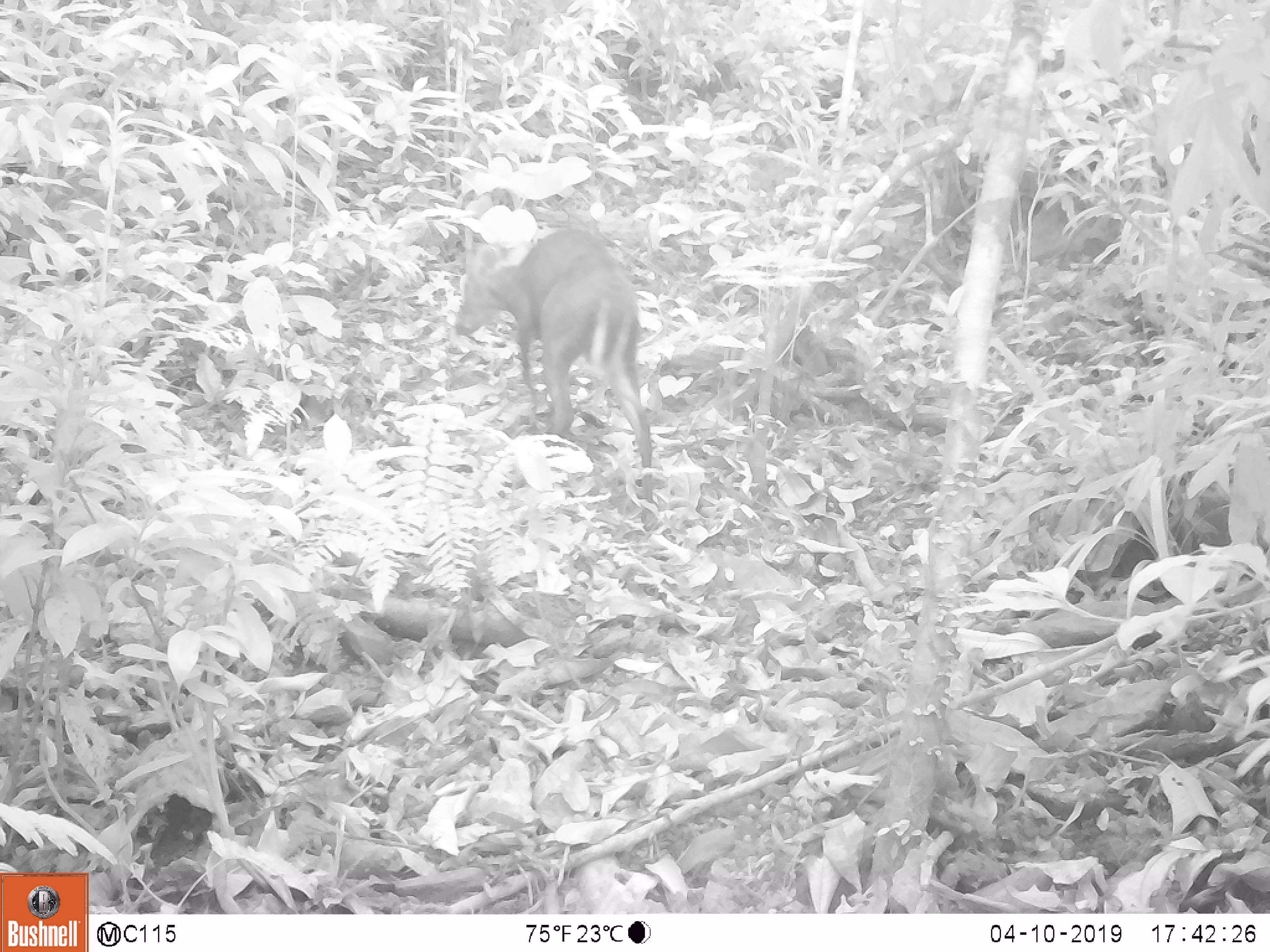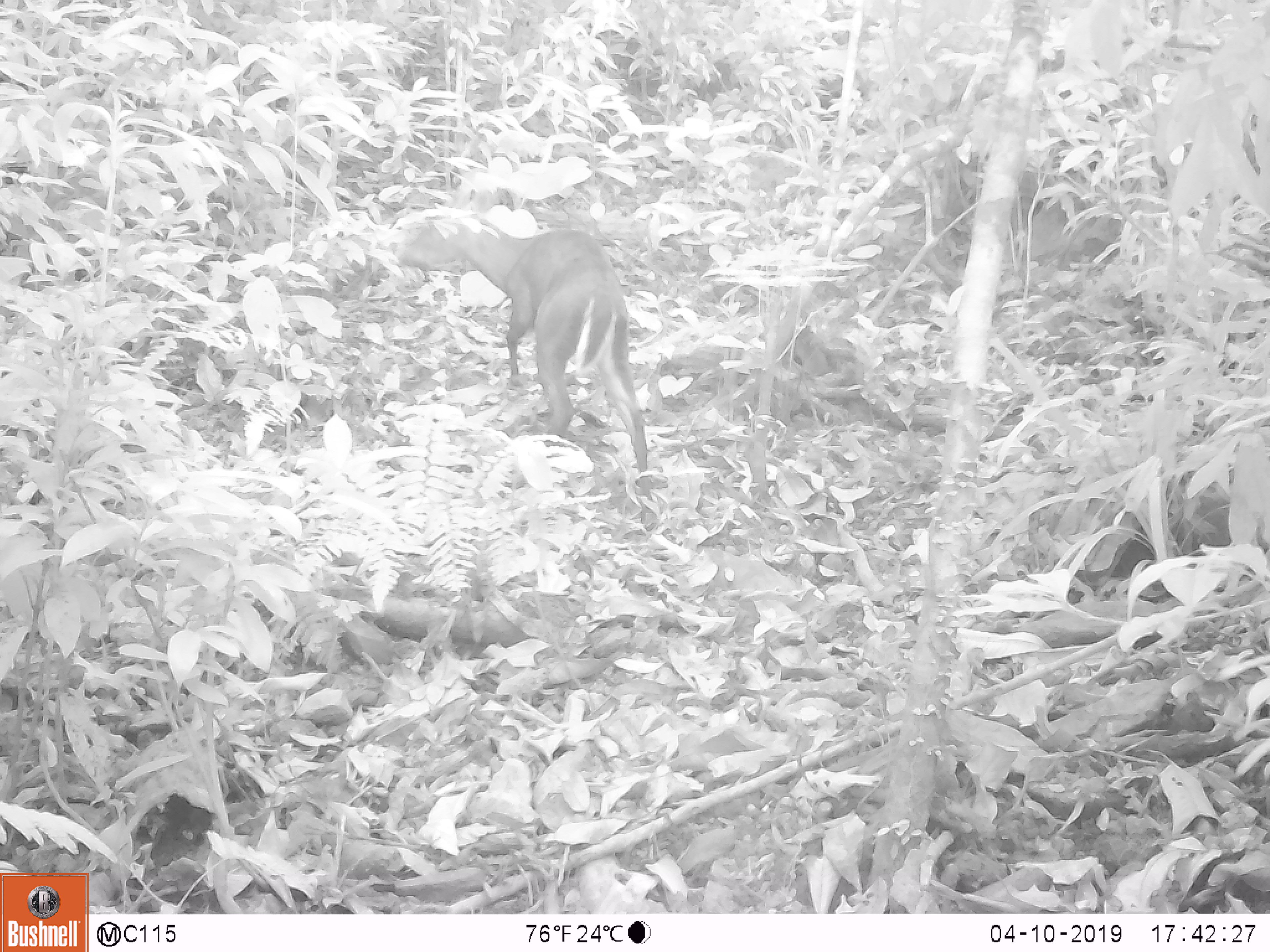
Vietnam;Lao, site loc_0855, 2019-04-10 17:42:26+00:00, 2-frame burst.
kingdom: Animalia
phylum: Chordata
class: Mammalia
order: Artiodactyla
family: Cervidae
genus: Muntiacus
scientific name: Muntiacus rooseveltorum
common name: roosevelt's muntjac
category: roosevelts muntjac group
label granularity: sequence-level